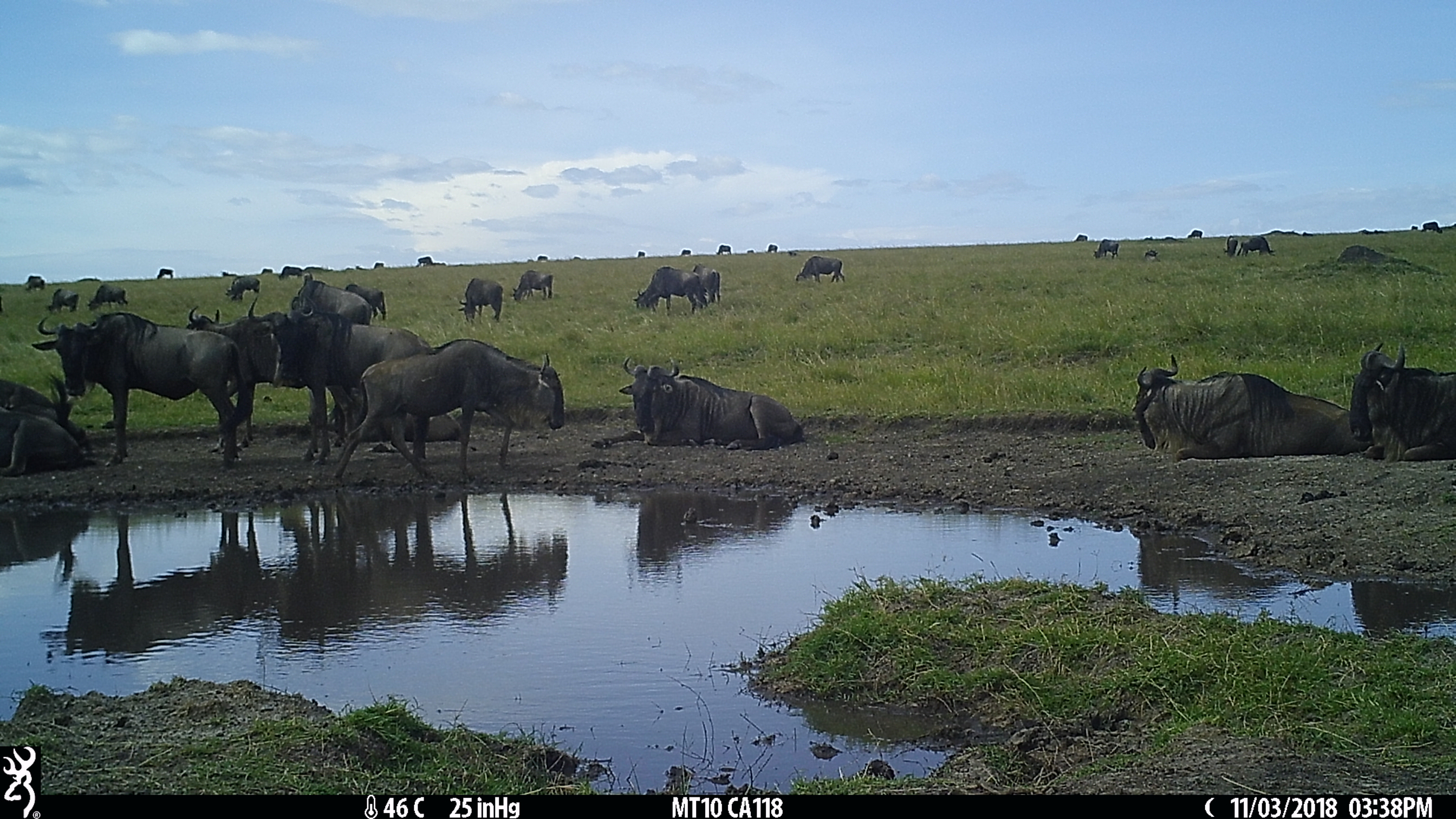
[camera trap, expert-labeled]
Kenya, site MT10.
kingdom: Animalia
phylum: Chordata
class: Mammalia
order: Artiodactyla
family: Bovidae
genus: Connochaetes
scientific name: Connochaetes taurinus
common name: blue wildebeest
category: wildebeest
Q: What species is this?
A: Wildebeest (blue wildebeest) (Connochaetes taurinus).